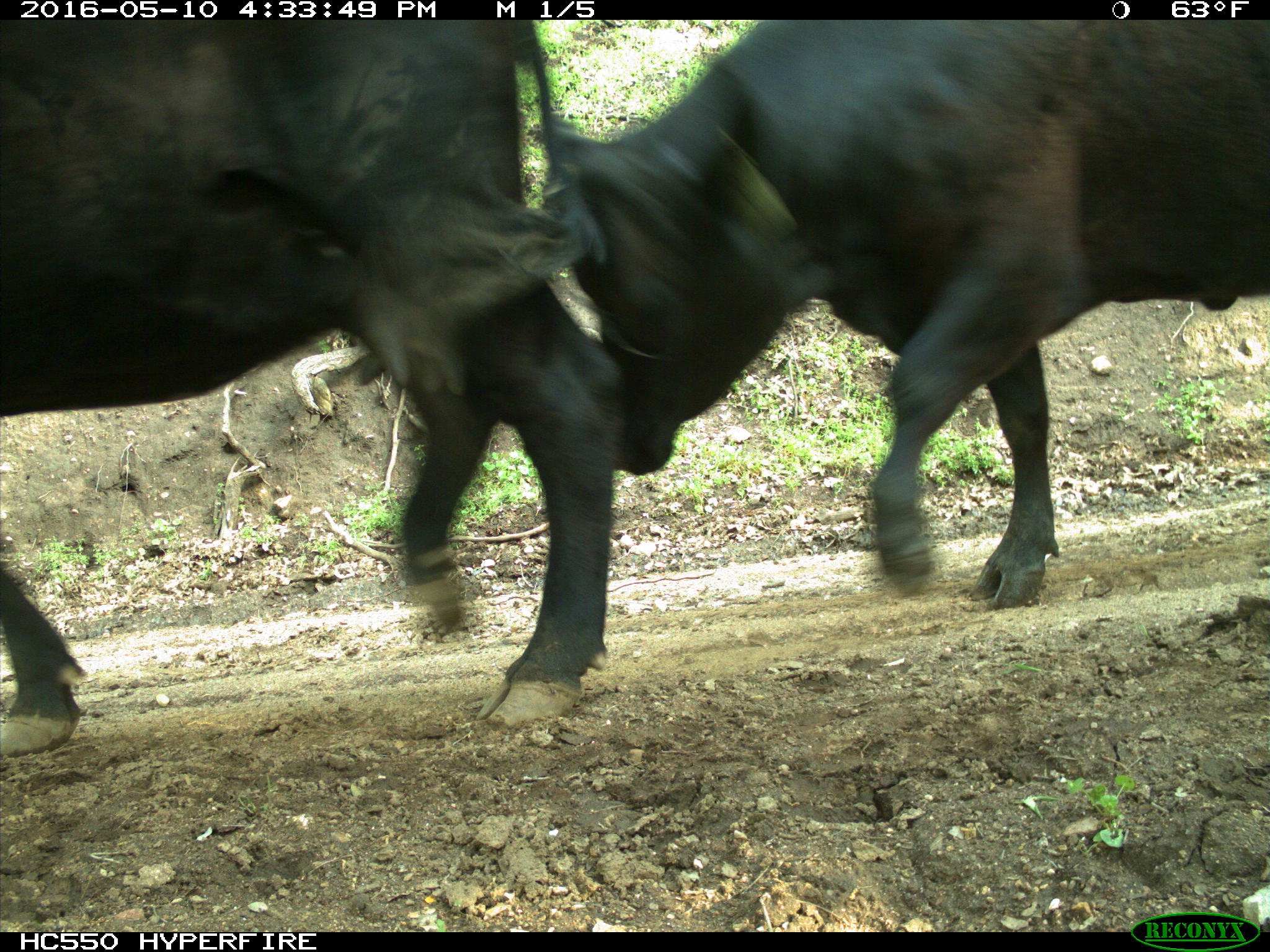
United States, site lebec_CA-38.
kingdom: Animalia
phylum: Chordata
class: Mammalia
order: Artiodactyla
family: Bovidae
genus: Bos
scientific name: Bos taurus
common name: domestic cow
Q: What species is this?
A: Bos taurus (domestic cow).